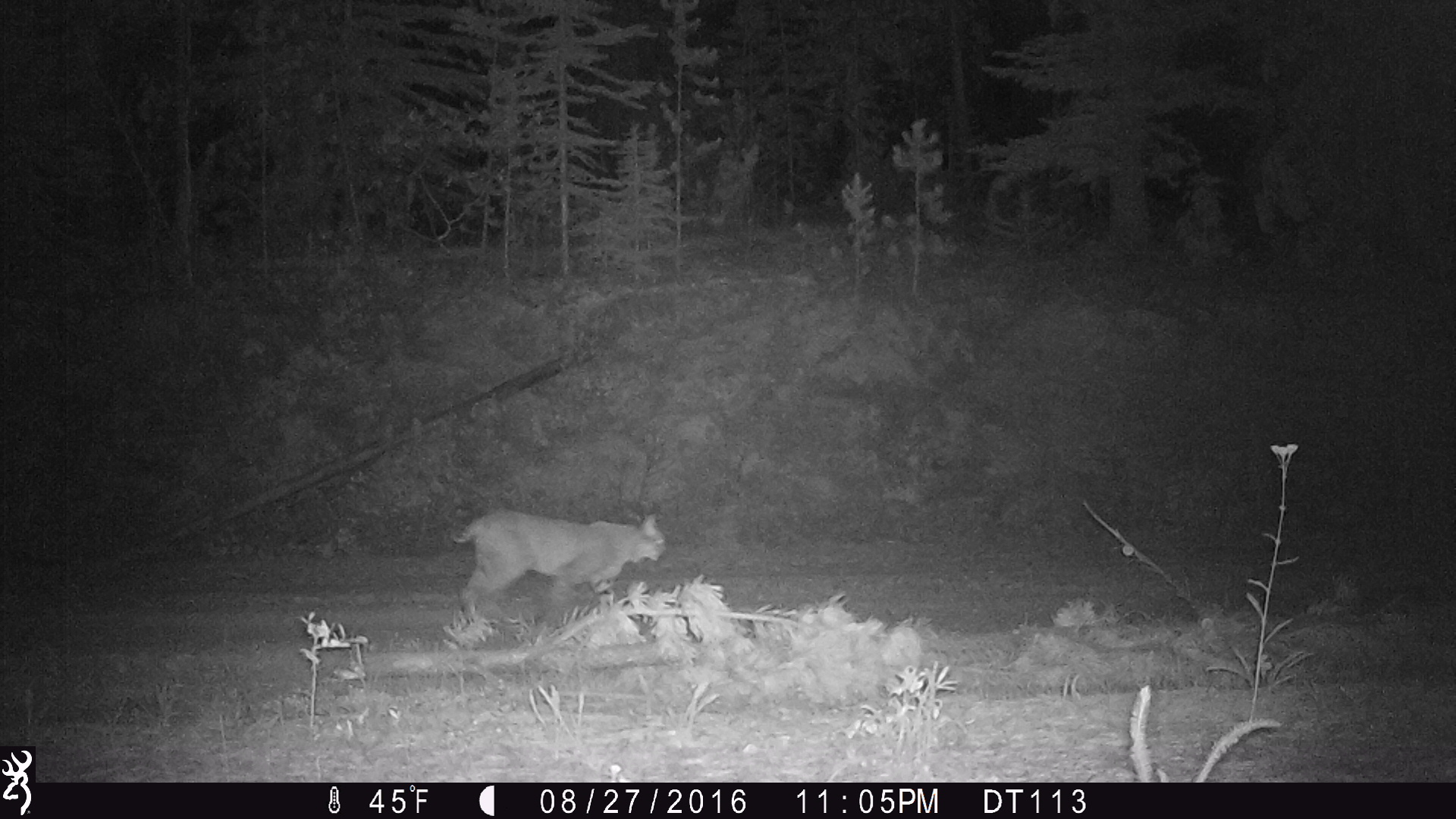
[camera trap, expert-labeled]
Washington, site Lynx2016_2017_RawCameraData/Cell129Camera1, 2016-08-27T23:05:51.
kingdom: Animalia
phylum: Chordata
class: Mammalia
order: Carnivora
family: Felidae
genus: Lynx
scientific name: Lynx rufus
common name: bobcat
Lynx rufus (bobcat). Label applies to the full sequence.